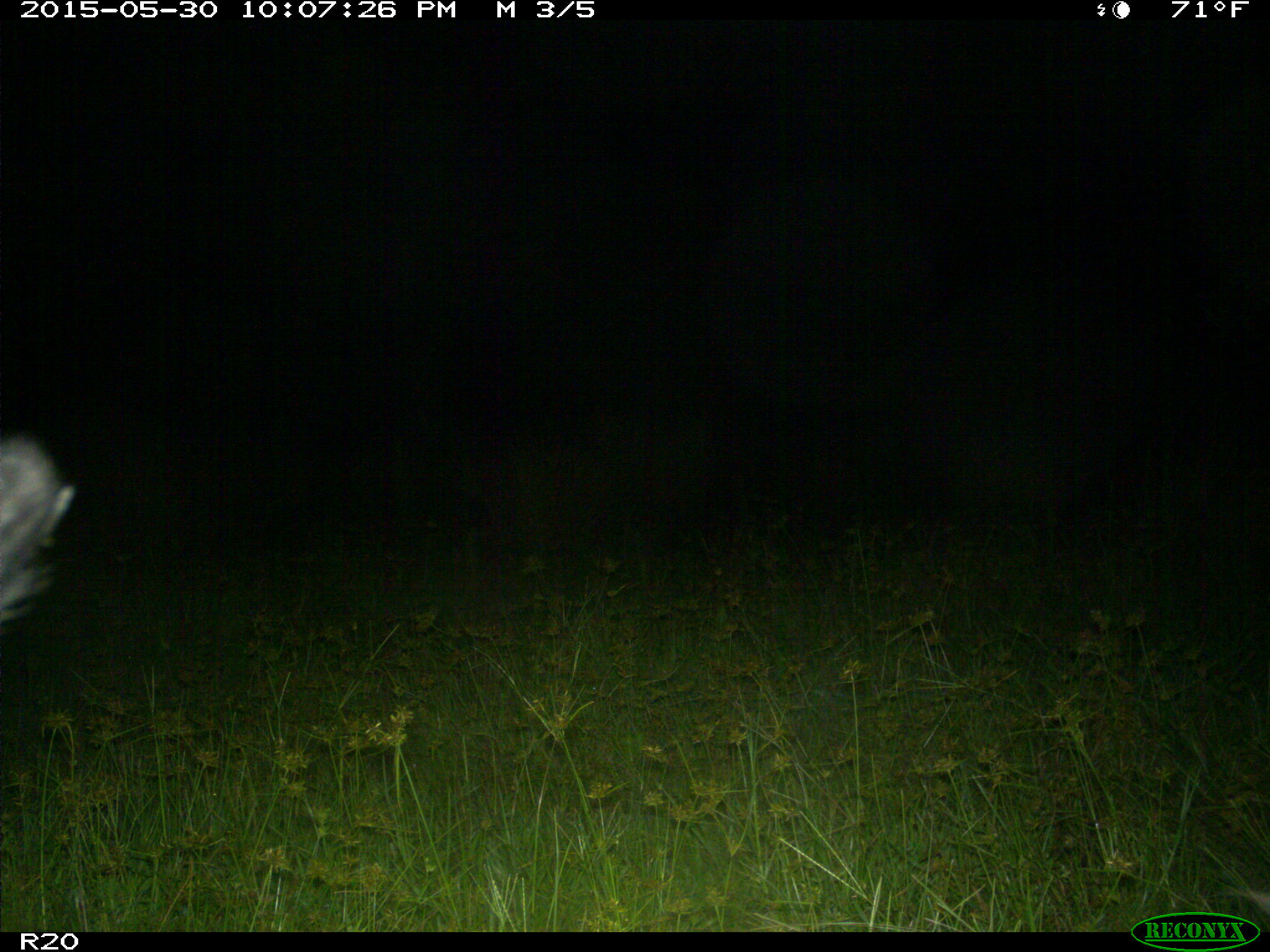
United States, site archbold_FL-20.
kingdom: Animalia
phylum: Chordata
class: Mammalia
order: Artiodactyla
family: Suidae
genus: Sus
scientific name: Sus scrofa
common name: wild boar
Sus scrofa (wild boar).